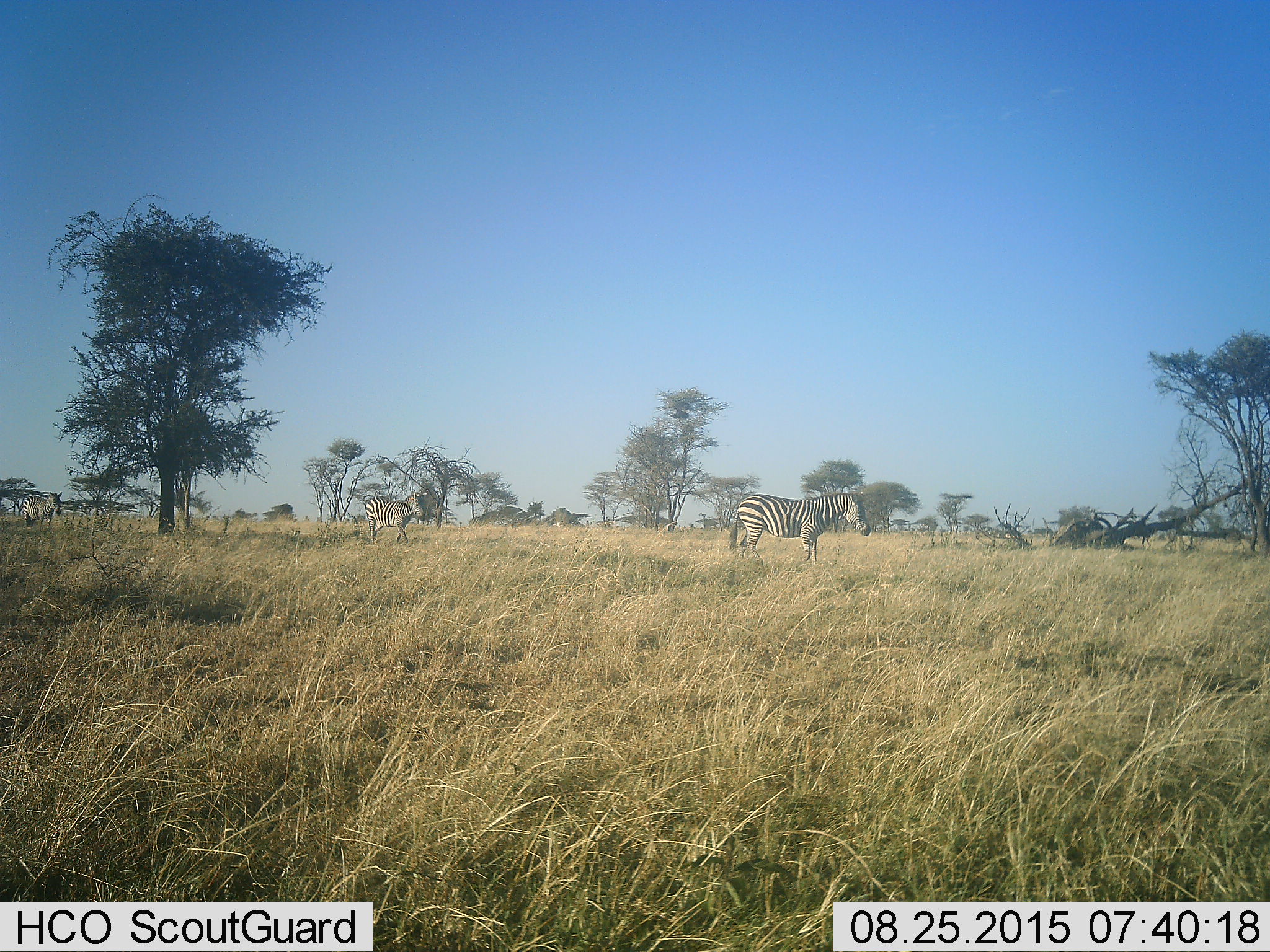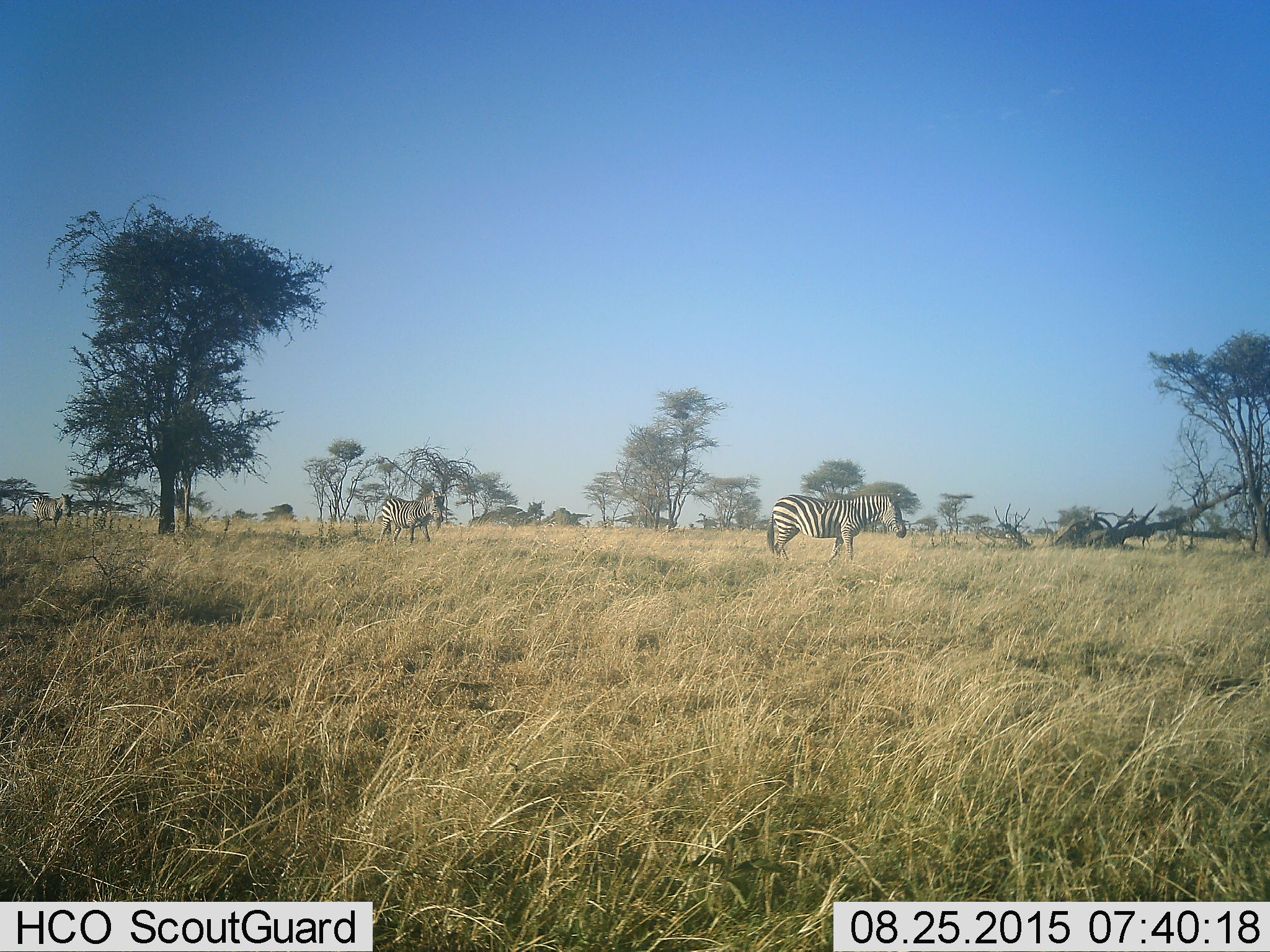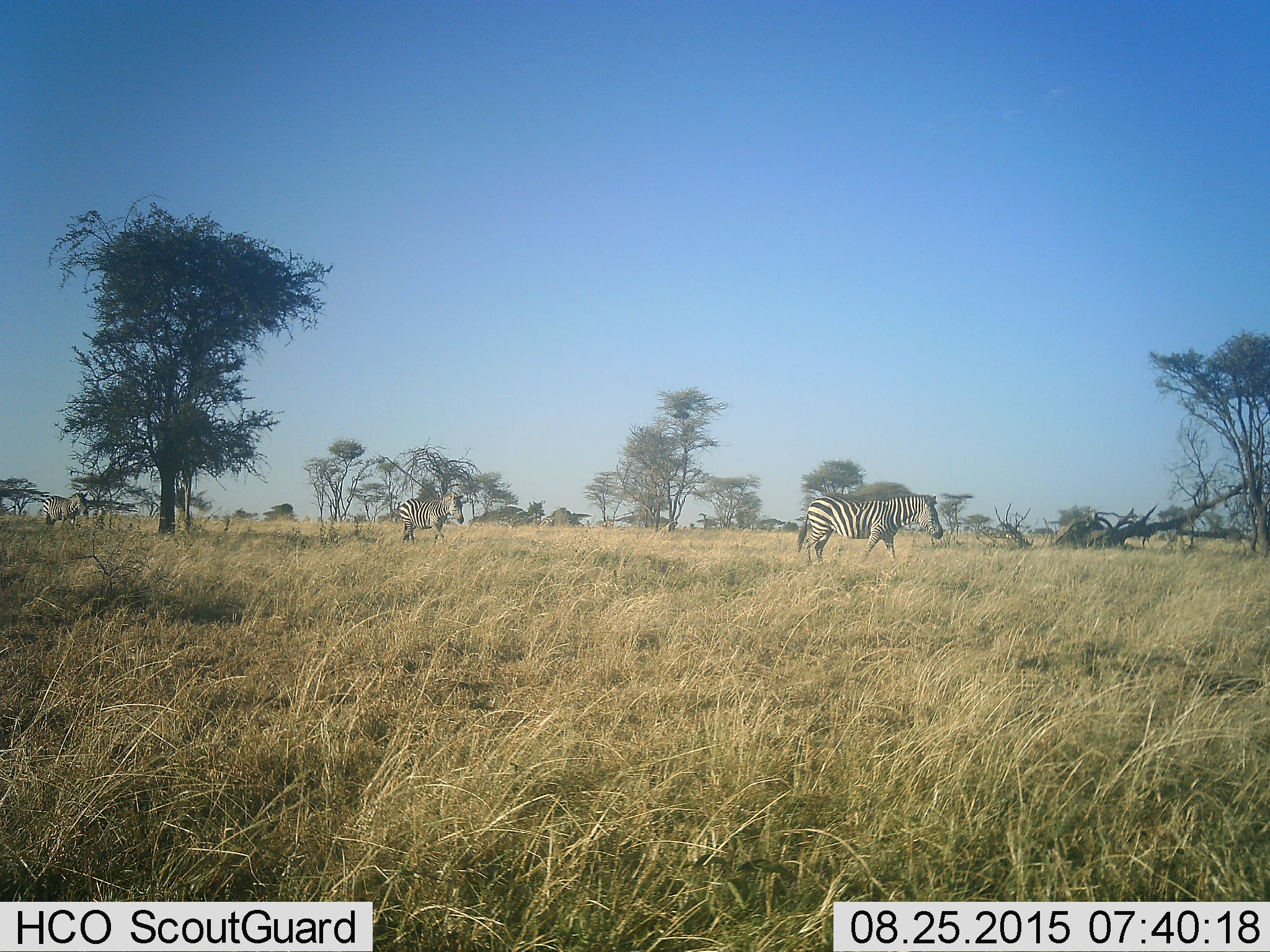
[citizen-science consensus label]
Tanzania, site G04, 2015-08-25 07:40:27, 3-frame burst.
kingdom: Animalia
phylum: Chordata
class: Mammalia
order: Perissodactyla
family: Equidae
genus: Equus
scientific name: Equus quagga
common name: plains zebra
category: zebra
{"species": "zebra (plains zebra) (Equus quagga)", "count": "3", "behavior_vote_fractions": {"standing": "35%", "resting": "0%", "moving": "80%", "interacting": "0%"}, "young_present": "0%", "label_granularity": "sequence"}